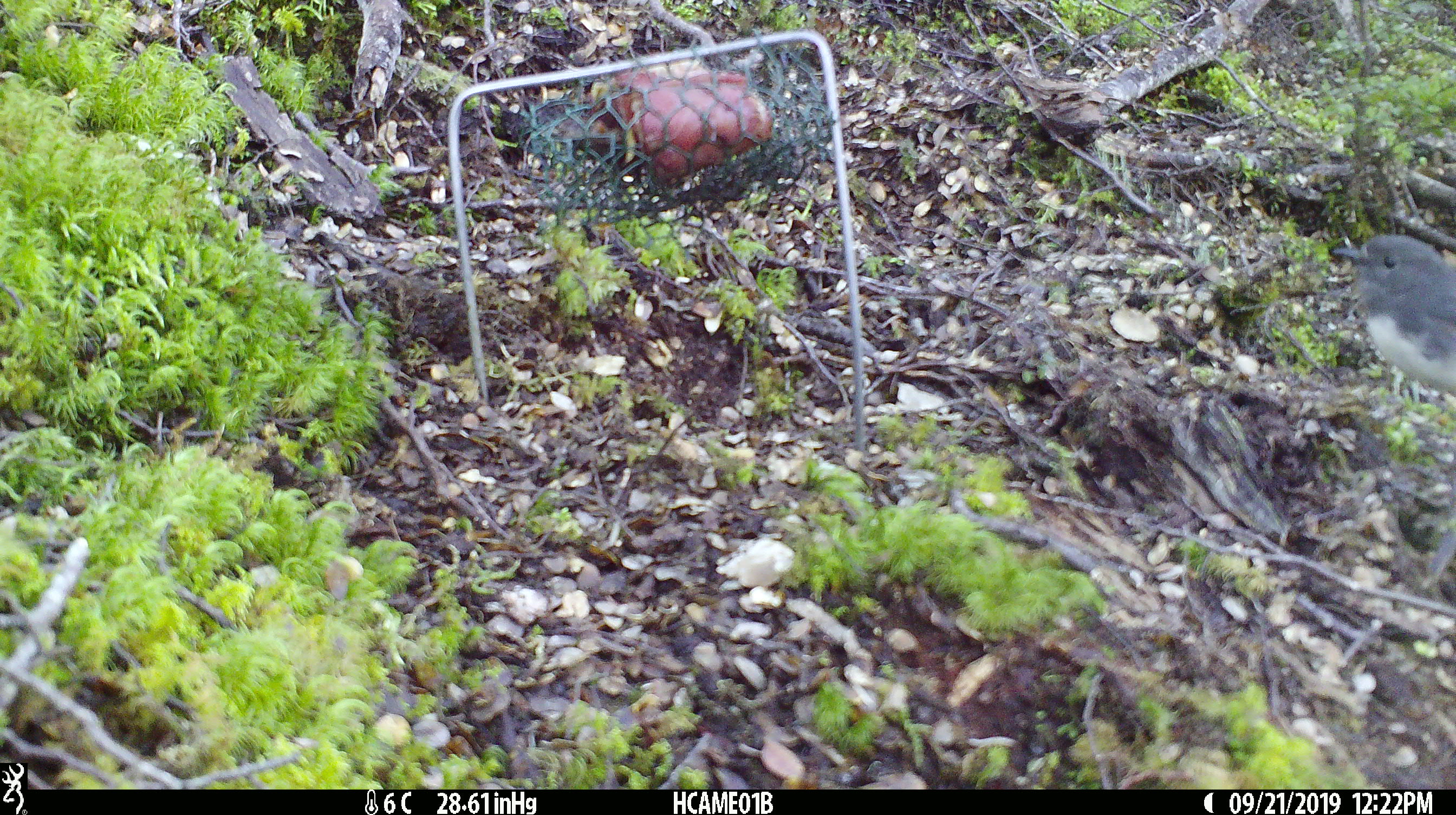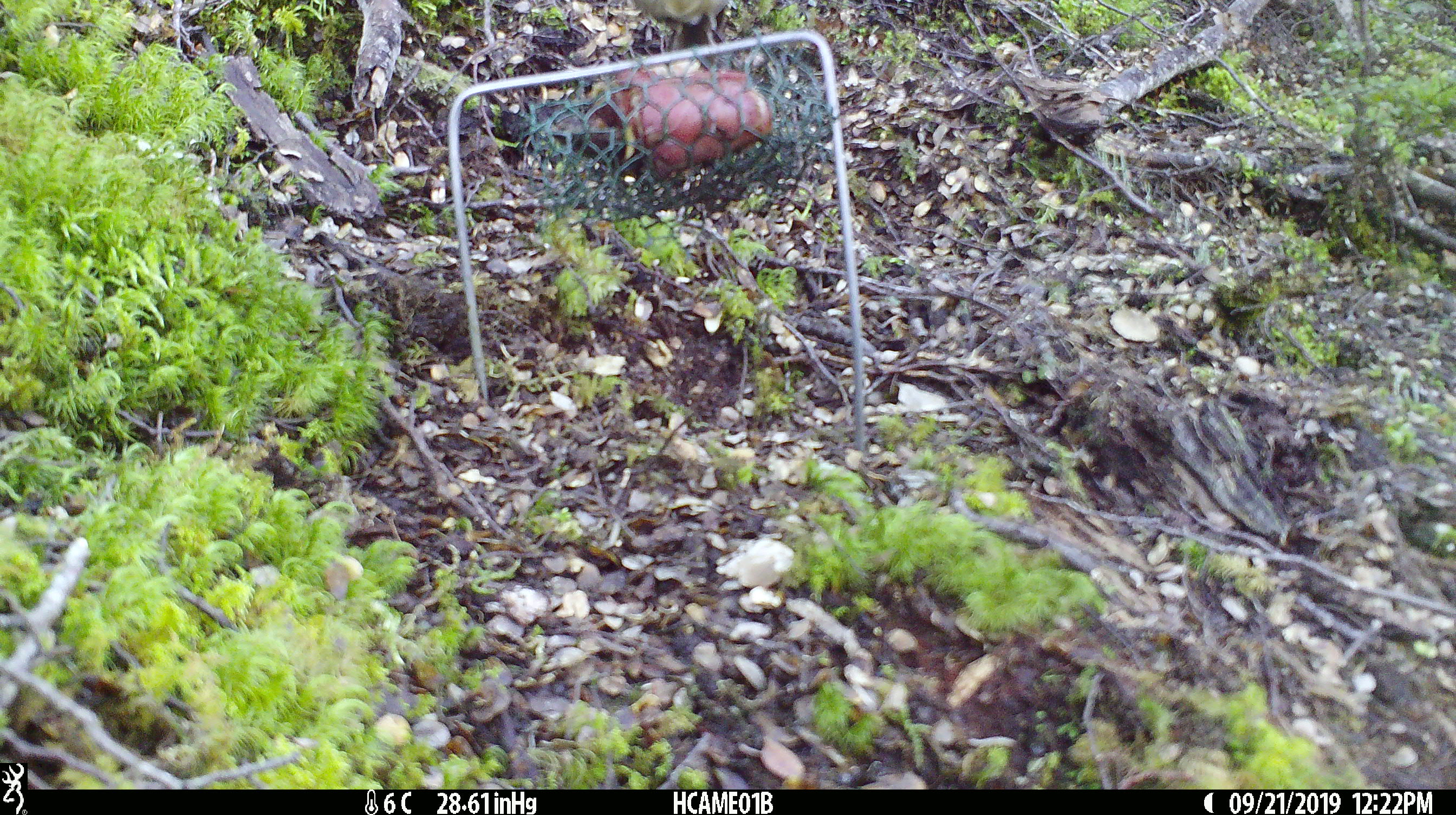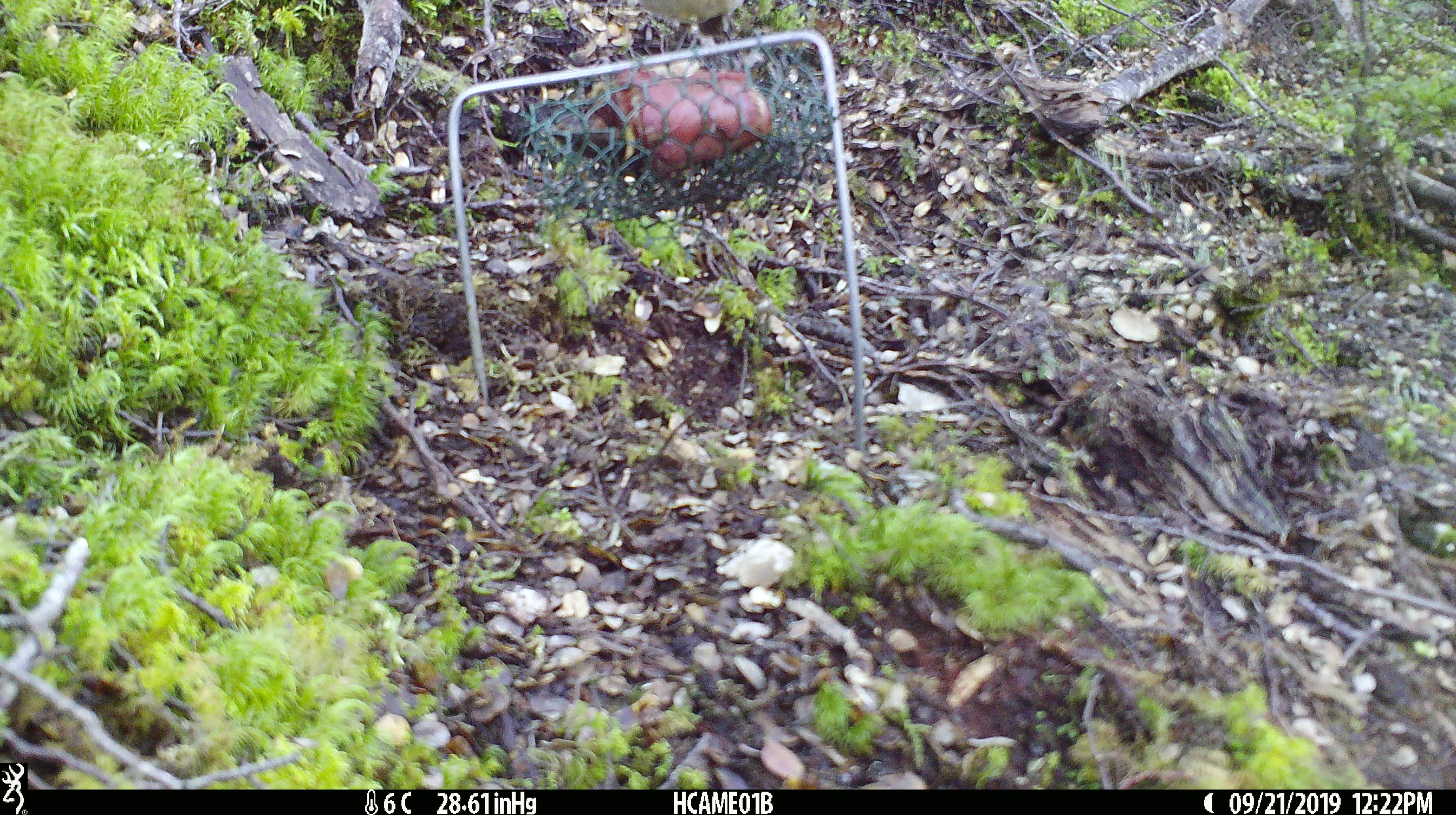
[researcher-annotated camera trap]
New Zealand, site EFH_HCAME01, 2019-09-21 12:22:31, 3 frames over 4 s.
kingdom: Animalia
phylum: Chordata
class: Aves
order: Passeriformes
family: Petroicidae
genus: Petroica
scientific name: Petroica australis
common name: new zealand robin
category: robin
Robin (new zealand robin) (Petroica australis).